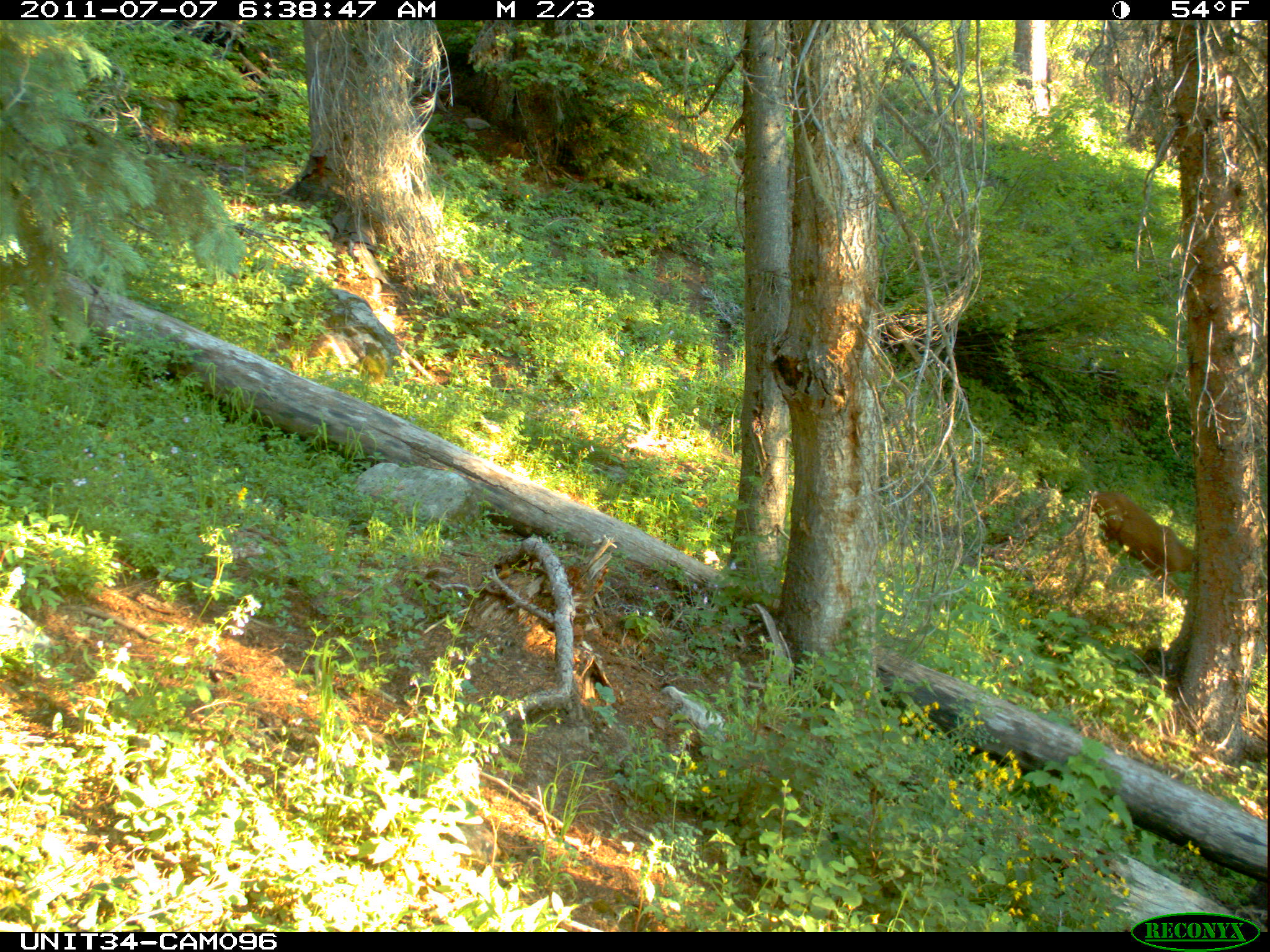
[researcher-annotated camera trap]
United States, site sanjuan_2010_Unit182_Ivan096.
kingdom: Animalia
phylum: Chordata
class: Mammalia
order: Artiodactyla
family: Cervidae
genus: Odocoileus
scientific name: Odocoileus hemionus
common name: mule deer